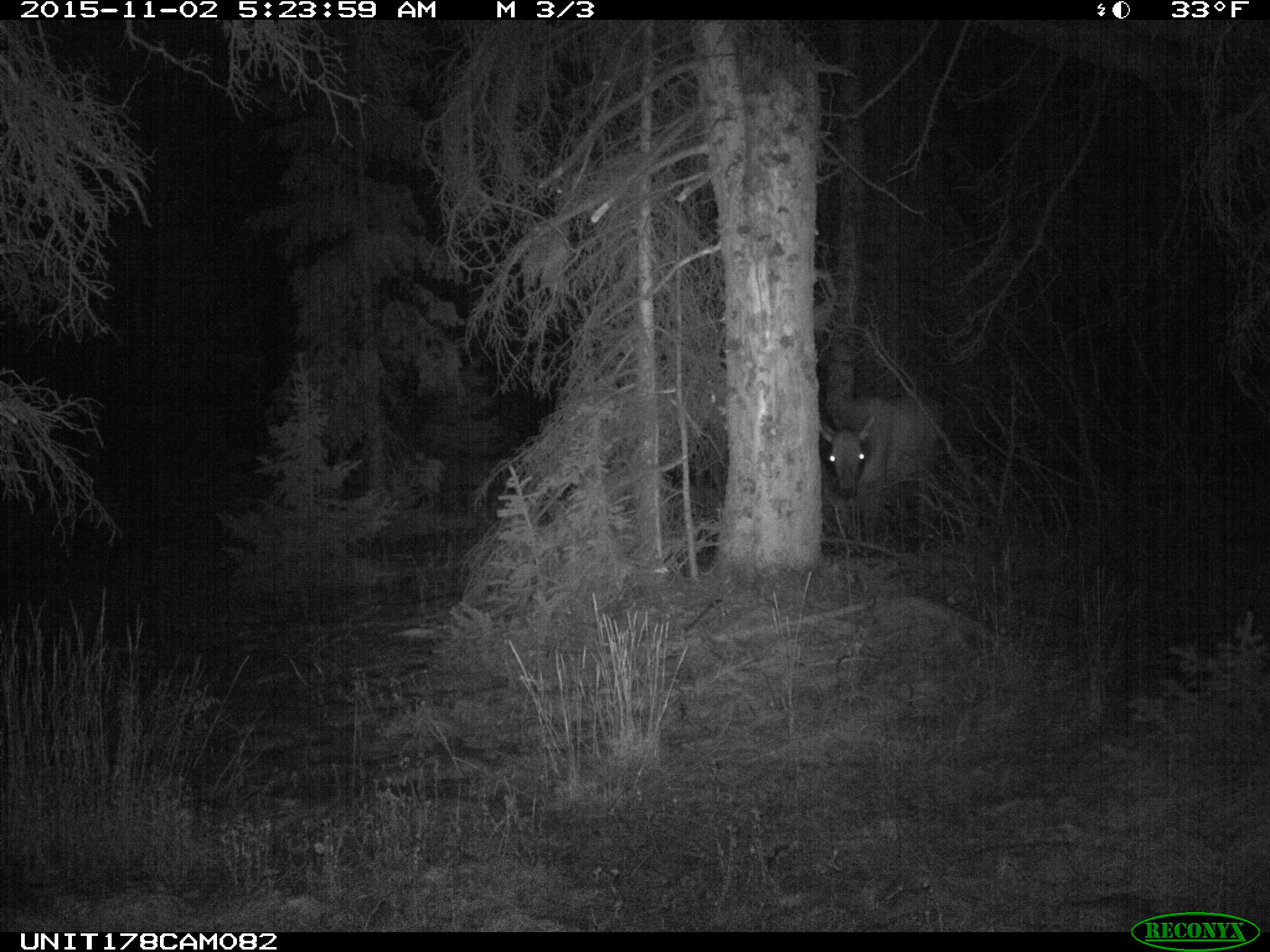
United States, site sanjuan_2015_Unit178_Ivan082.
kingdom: Animalia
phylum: Chordata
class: Mammalia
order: Artiodactyla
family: Cervidae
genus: Cervus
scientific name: Cervus elaphus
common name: red deer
Cervus elaphus (red deer).